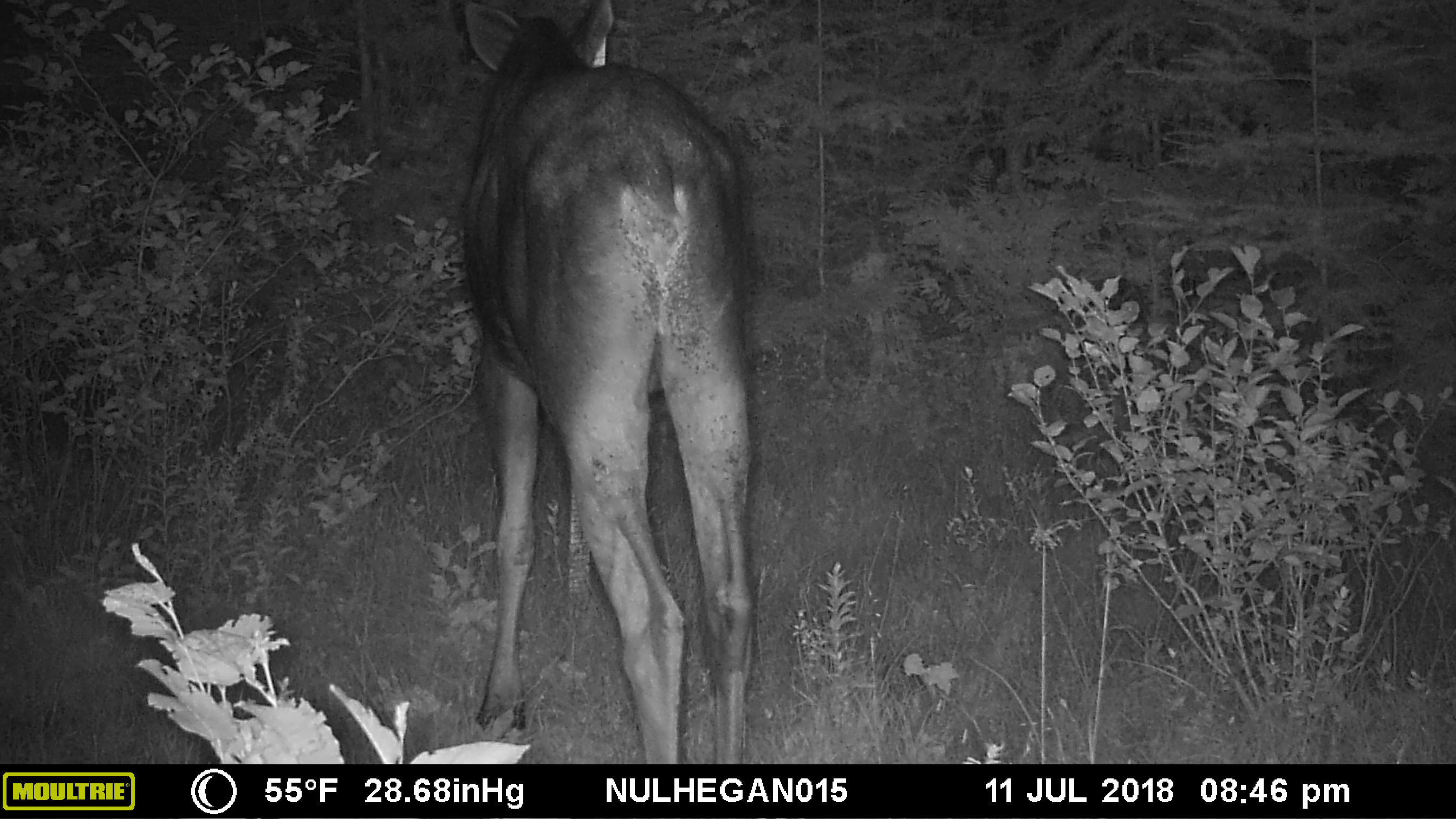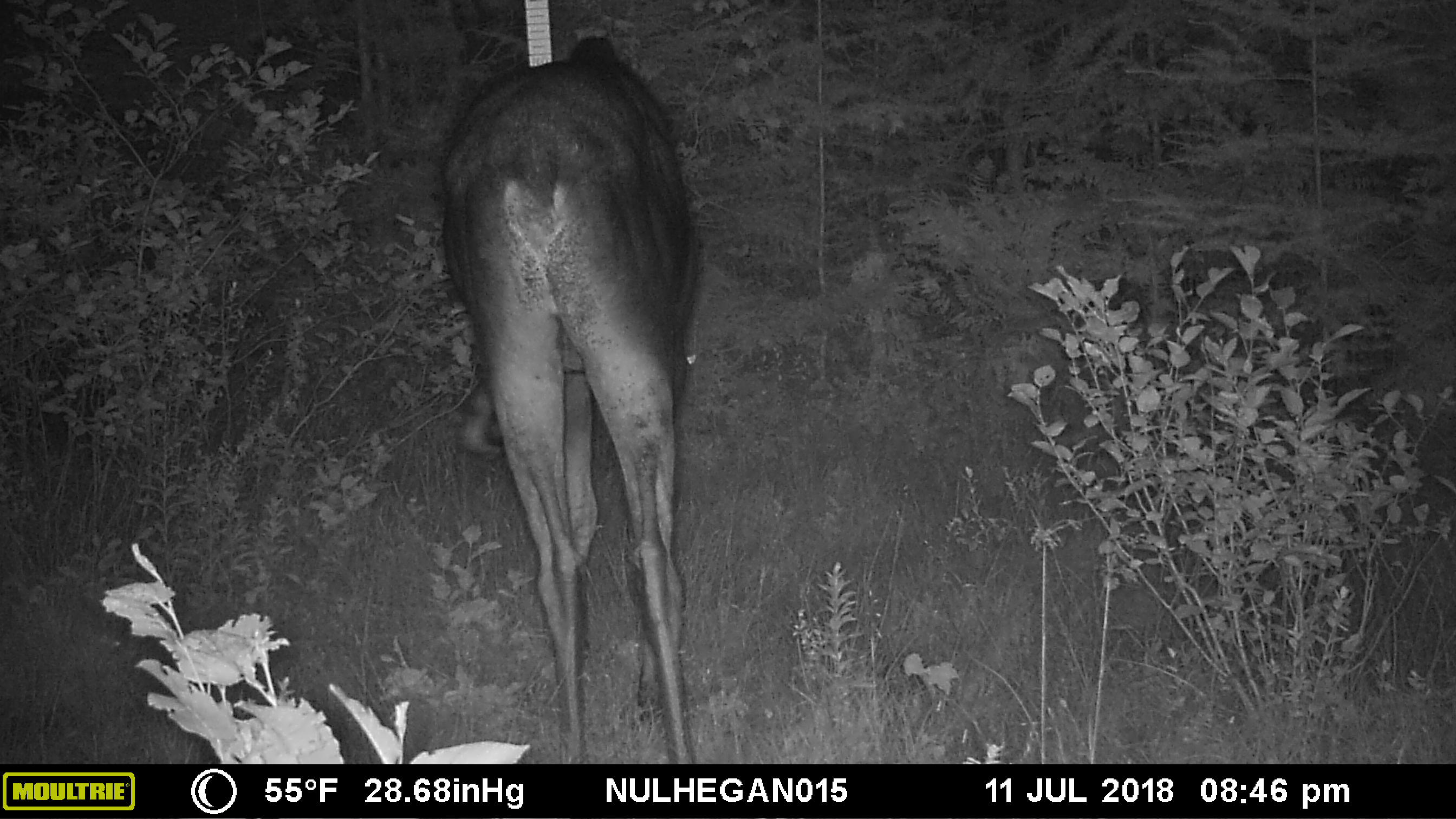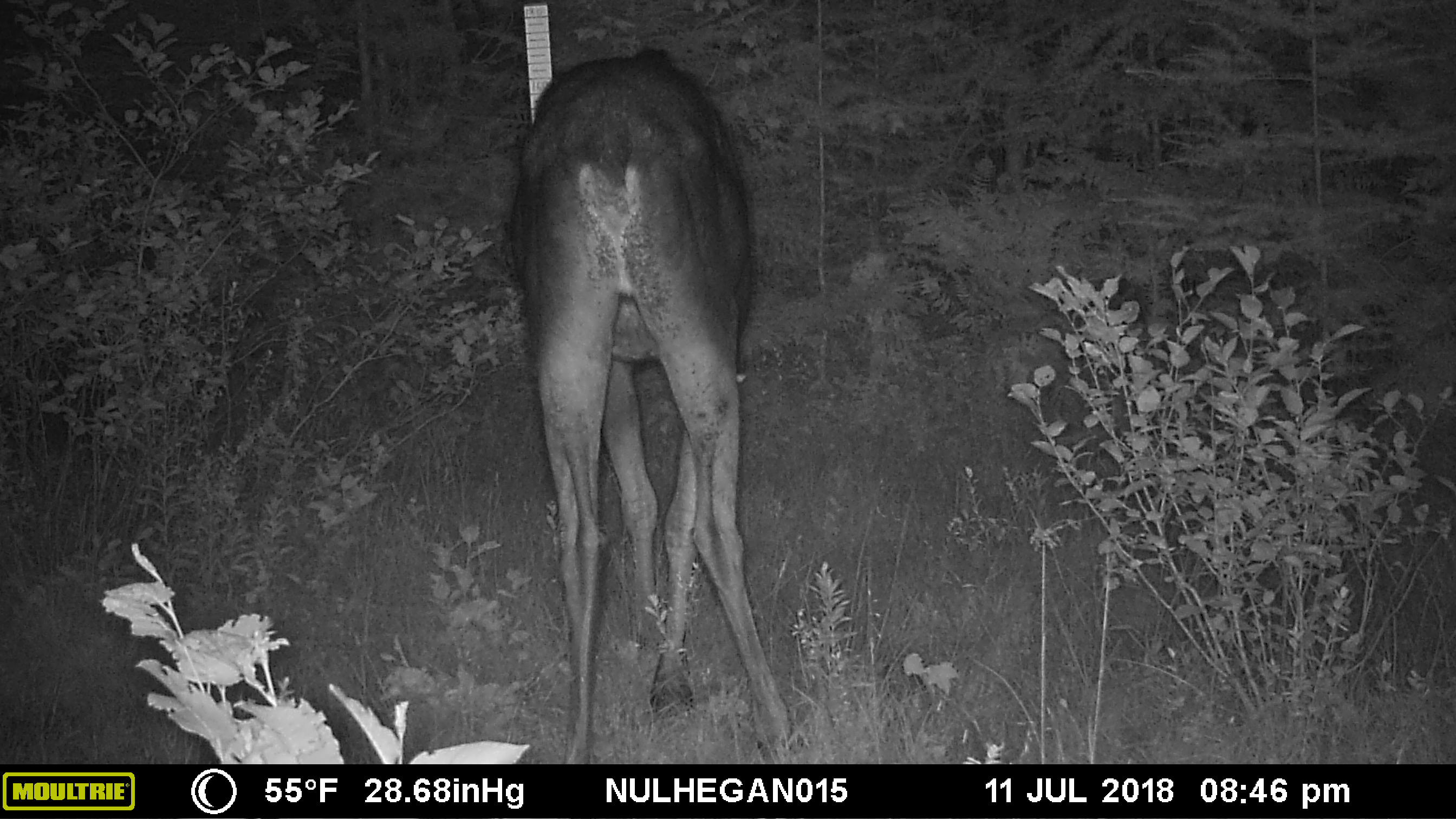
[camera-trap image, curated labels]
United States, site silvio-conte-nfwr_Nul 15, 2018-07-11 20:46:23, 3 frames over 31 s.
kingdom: Animalia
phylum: Chordata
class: Mammalia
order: Artiodactyla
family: Cervidae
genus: Alces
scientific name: Alces alces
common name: moose